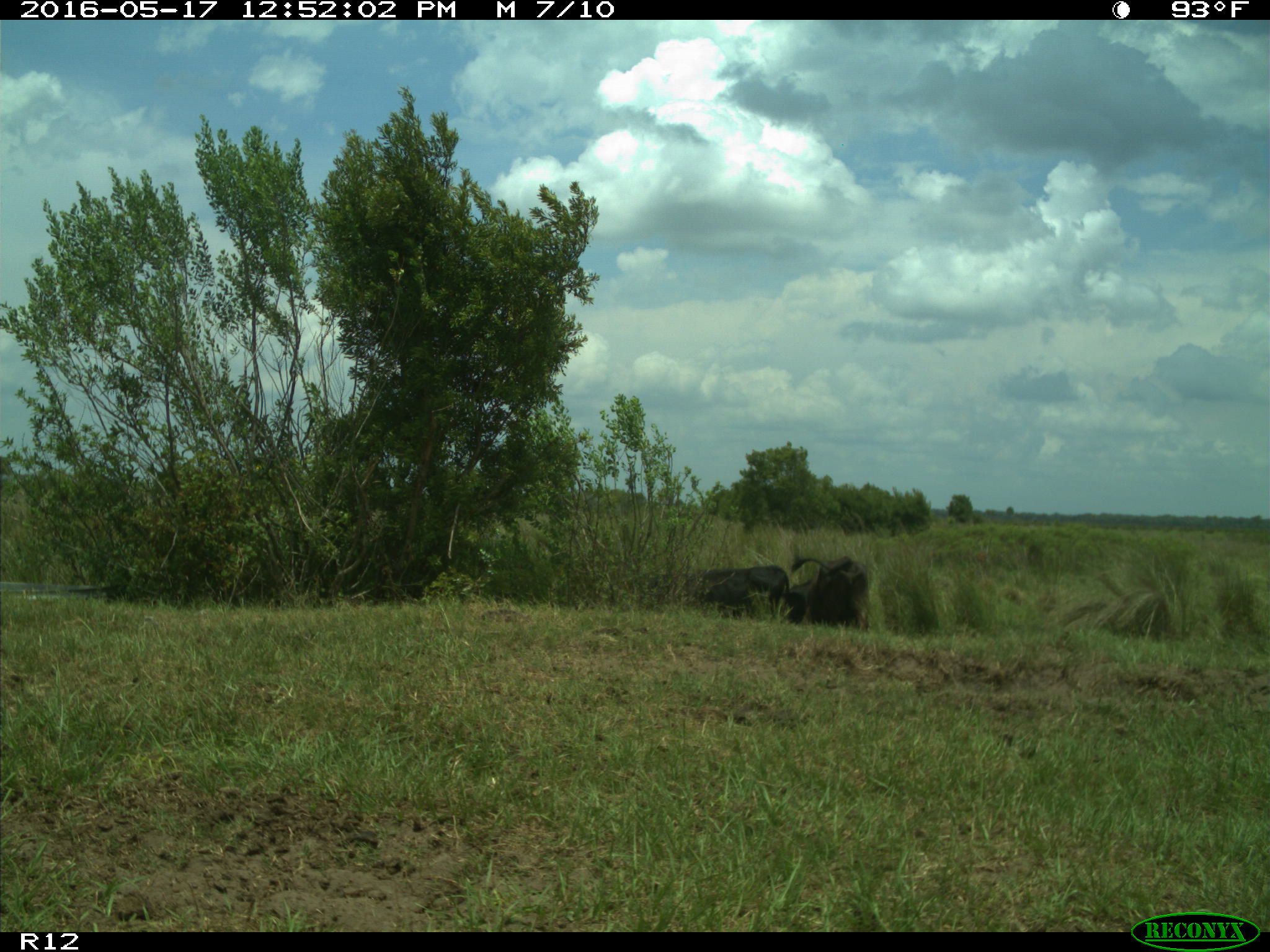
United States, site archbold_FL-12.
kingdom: Animalia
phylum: Chordata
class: Mammalia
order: Artiodactyla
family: Bovidae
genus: Bos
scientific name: Bos taurus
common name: domestic cow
Bos taurus (domestic cow).